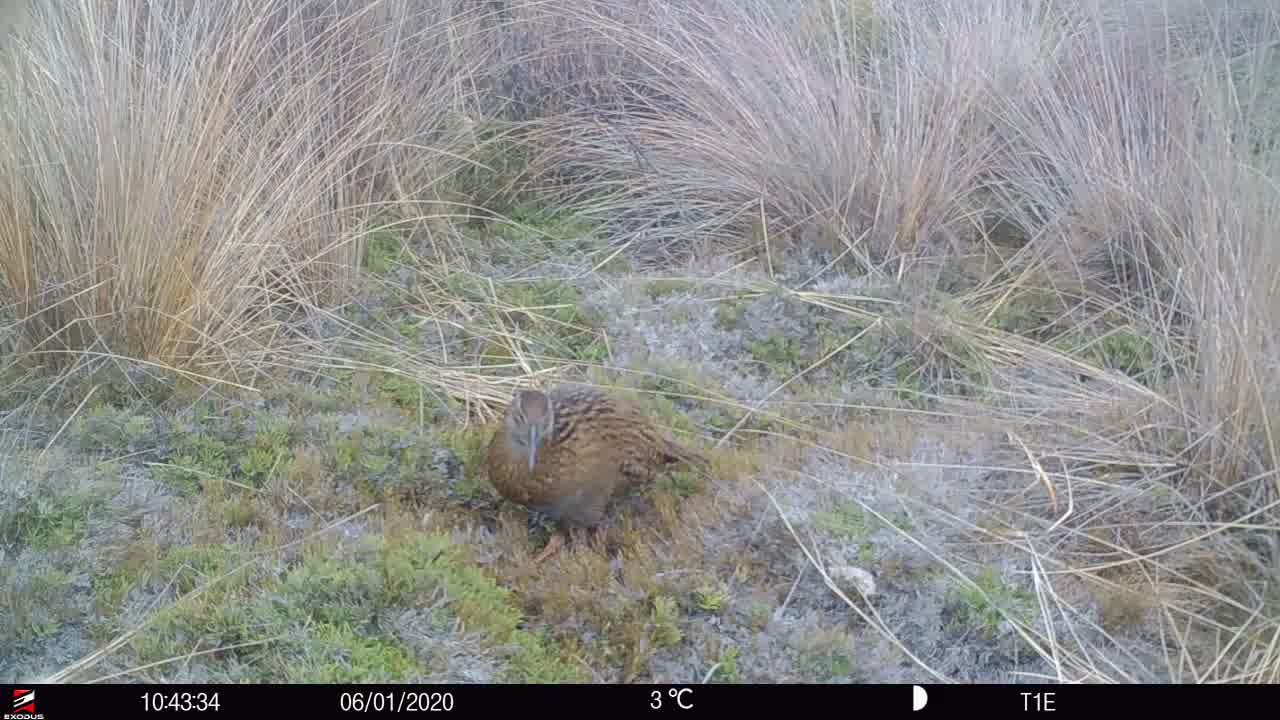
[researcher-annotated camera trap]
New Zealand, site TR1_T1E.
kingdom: Animalia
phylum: Chordata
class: Aves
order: Gruiformes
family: Rallidae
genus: Gallirallus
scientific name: Gallirallus australis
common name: weka